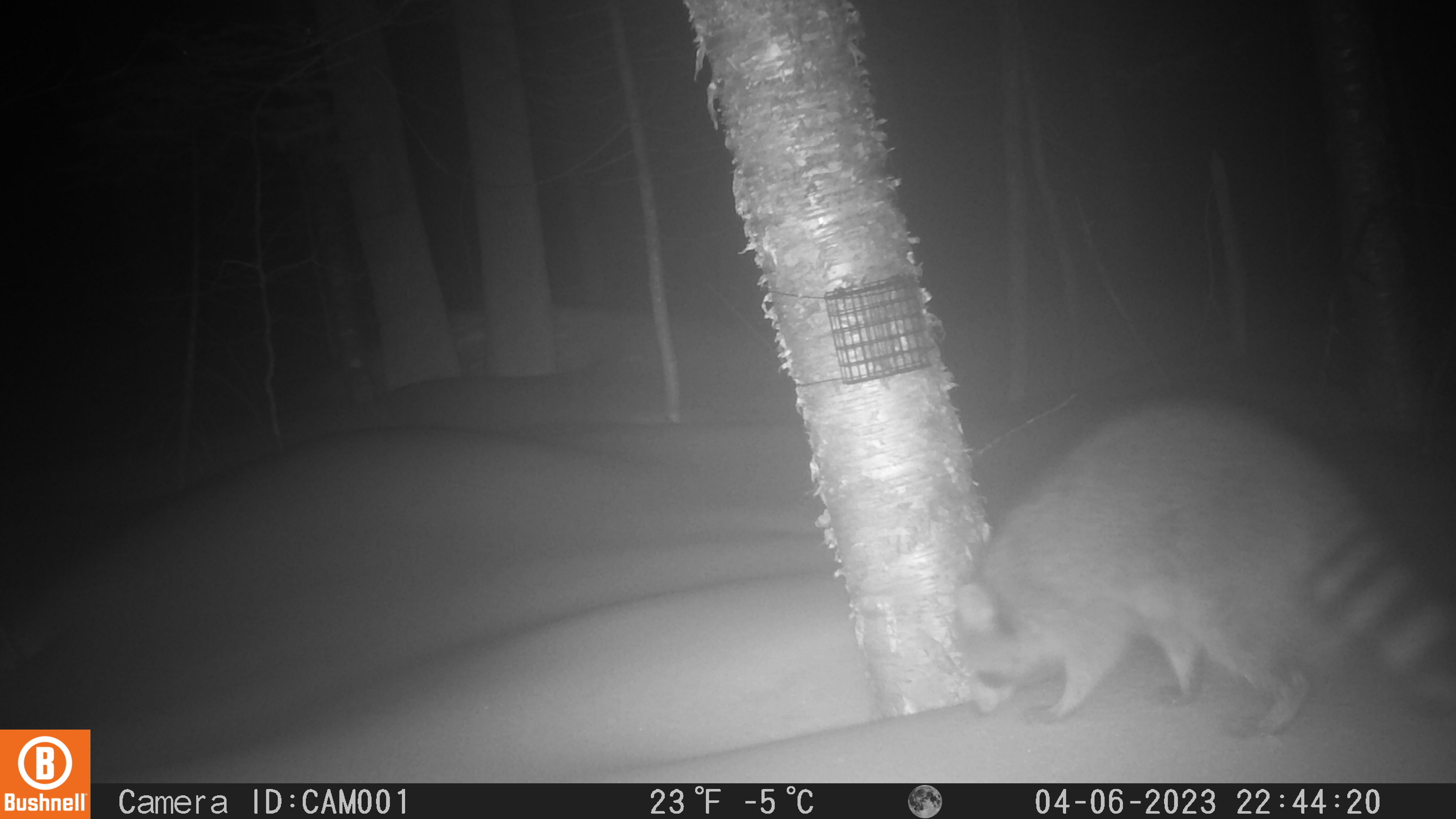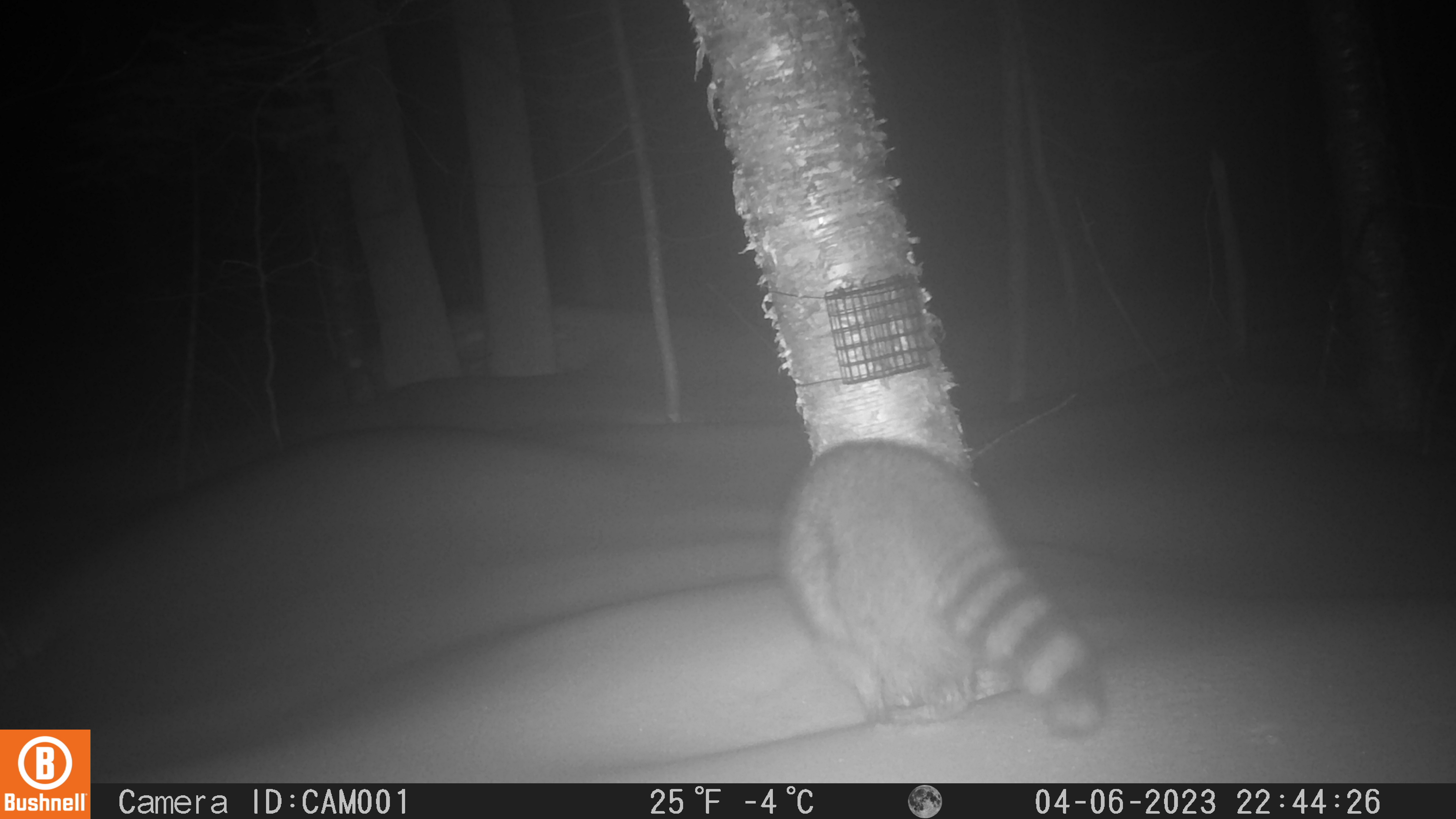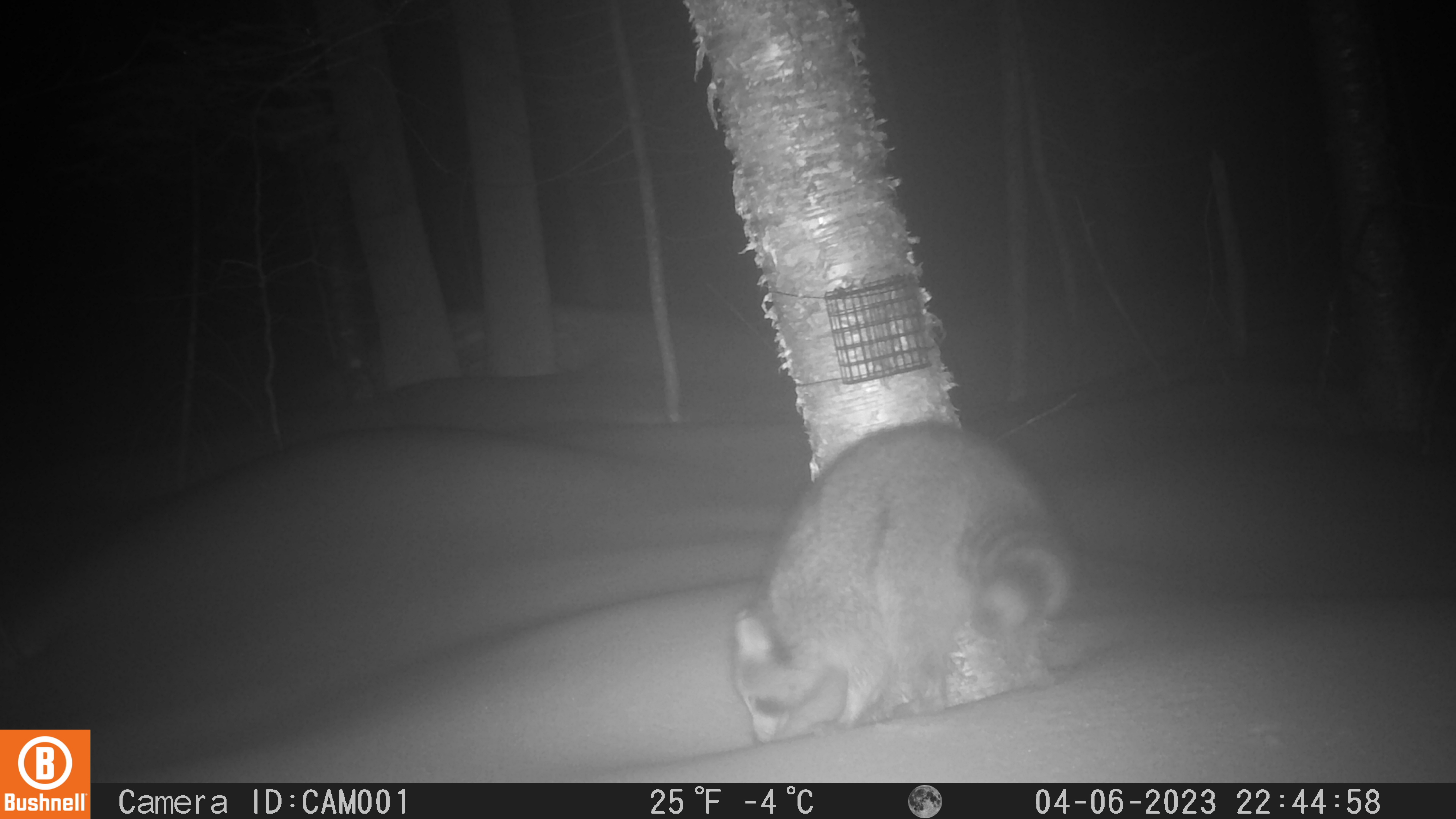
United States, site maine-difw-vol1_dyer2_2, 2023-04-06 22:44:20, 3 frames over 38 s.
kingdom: Animalia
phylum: Chordata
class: Mammalia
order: Carnivora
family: Procyonidae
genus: Procyon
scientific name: Procyon lotor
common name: raccoon